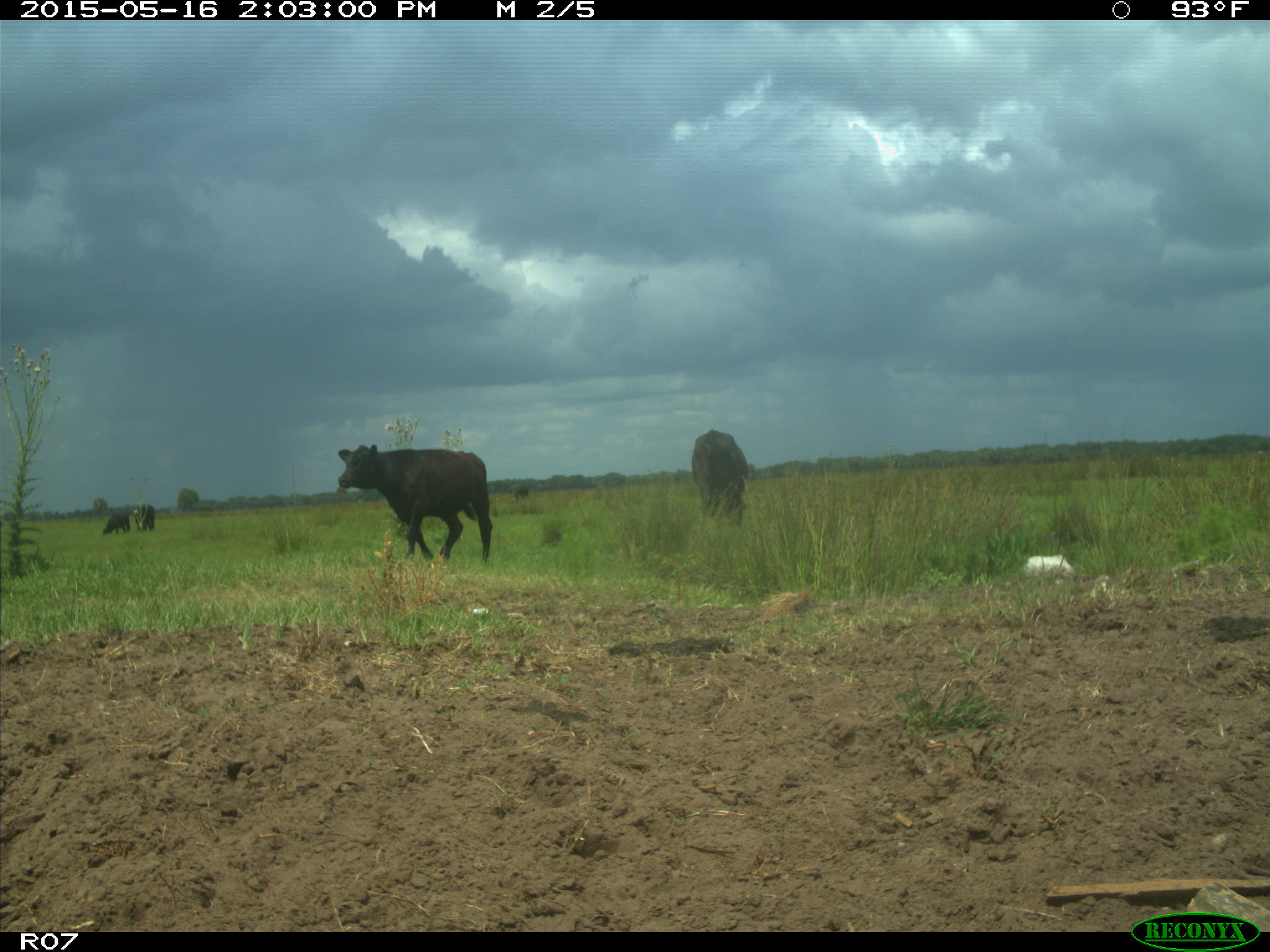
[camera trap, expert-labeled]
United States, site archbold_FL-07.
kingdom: Animalia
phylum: Chordata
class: Mammalia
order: Artiodactyla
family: Bovidae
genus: Bos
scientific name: Bos taurus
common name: domestic cow